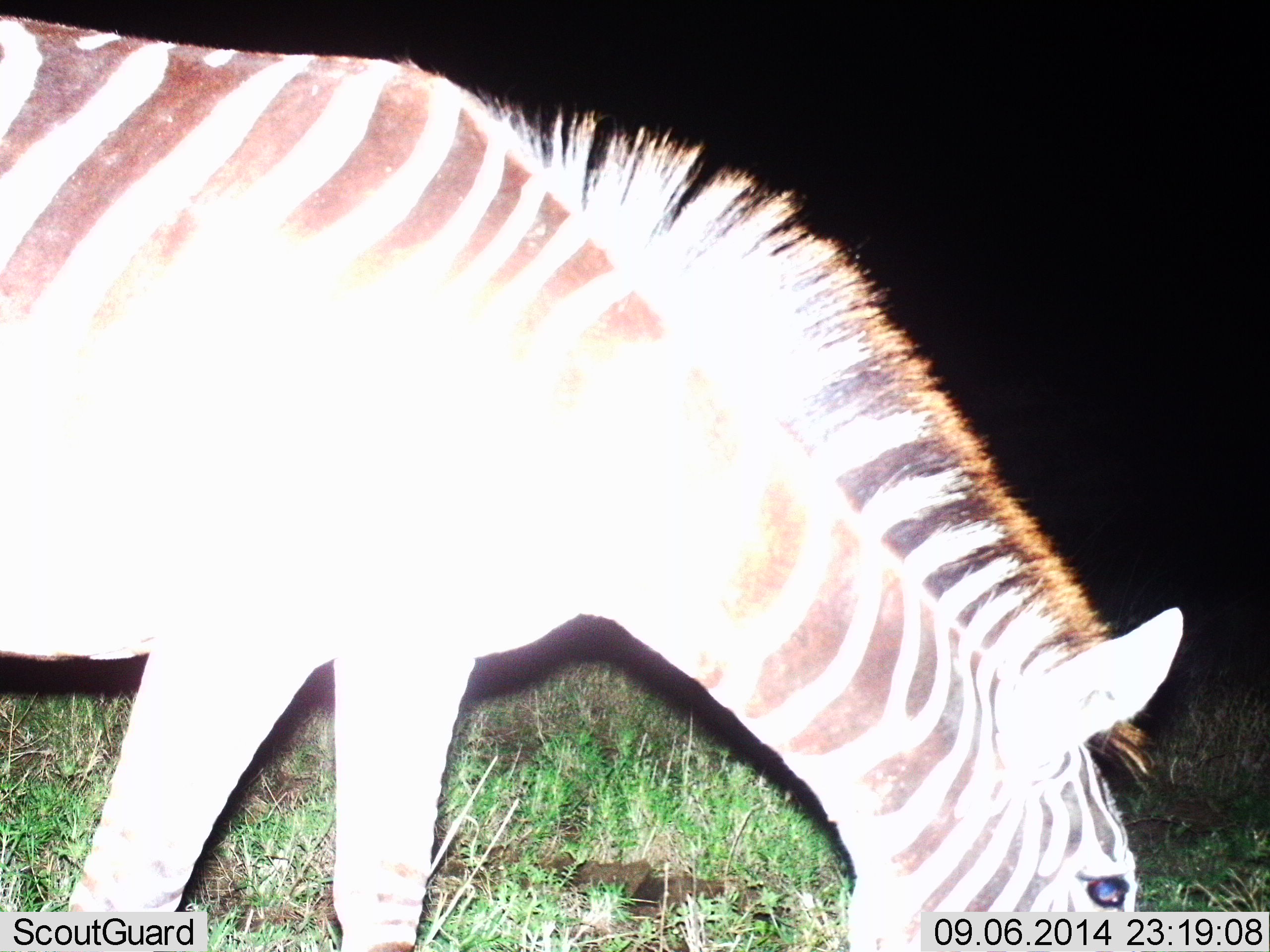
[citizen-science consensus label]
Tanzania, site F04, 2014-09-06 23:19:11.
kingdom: Animalia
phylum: Chordata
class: Mammalia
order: Perissodactyla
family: Equidae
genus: Equus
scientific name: Equus quagga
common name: plains zebra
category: zebra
Zebra (plains zebra) (Equus quagga), count 1. Behavior (volunteer vote fractions): standing 0%, resting 0%, moving 10%, interacting 0%. Young present (vote fraction): 0%. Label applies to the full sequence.